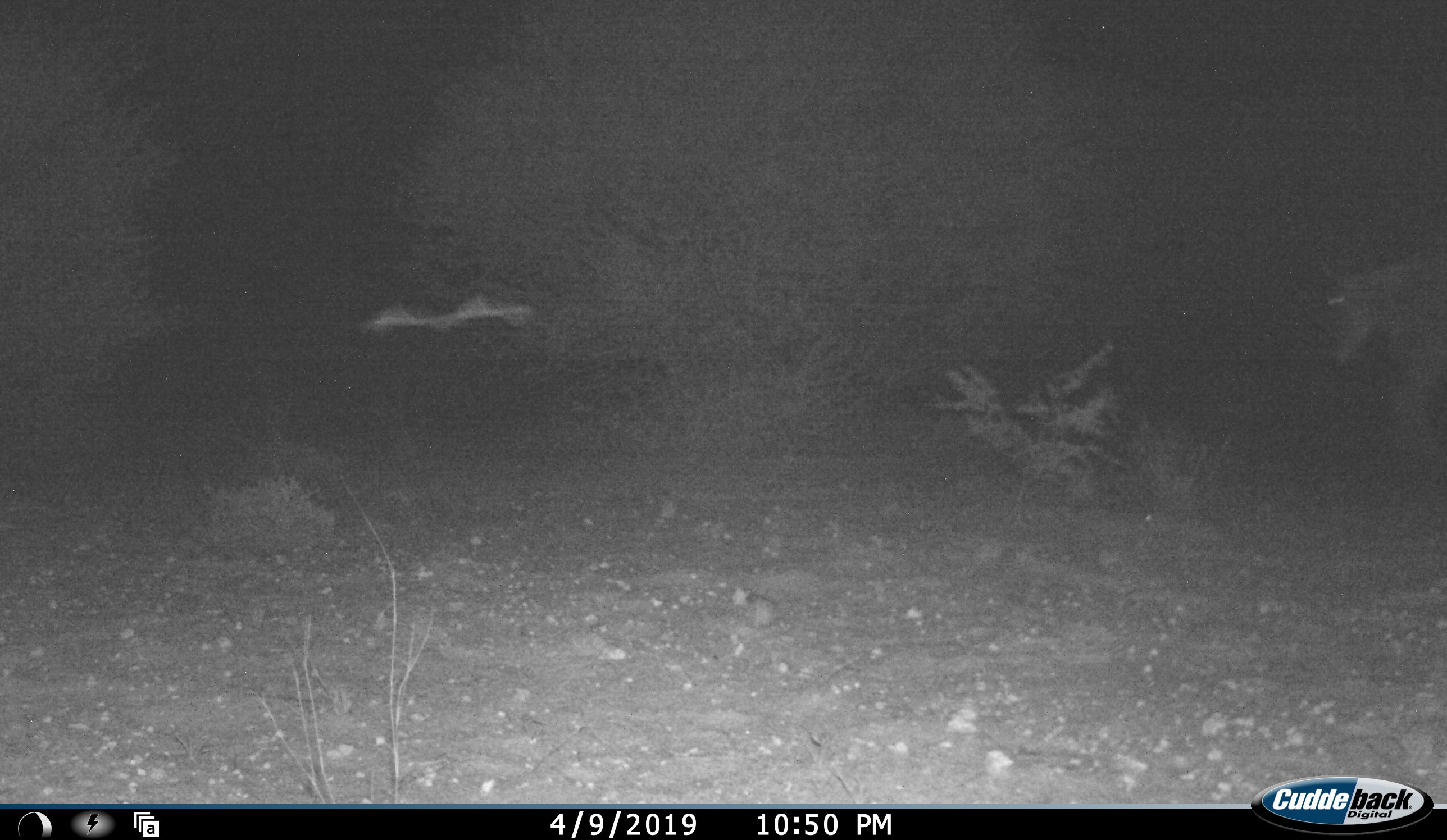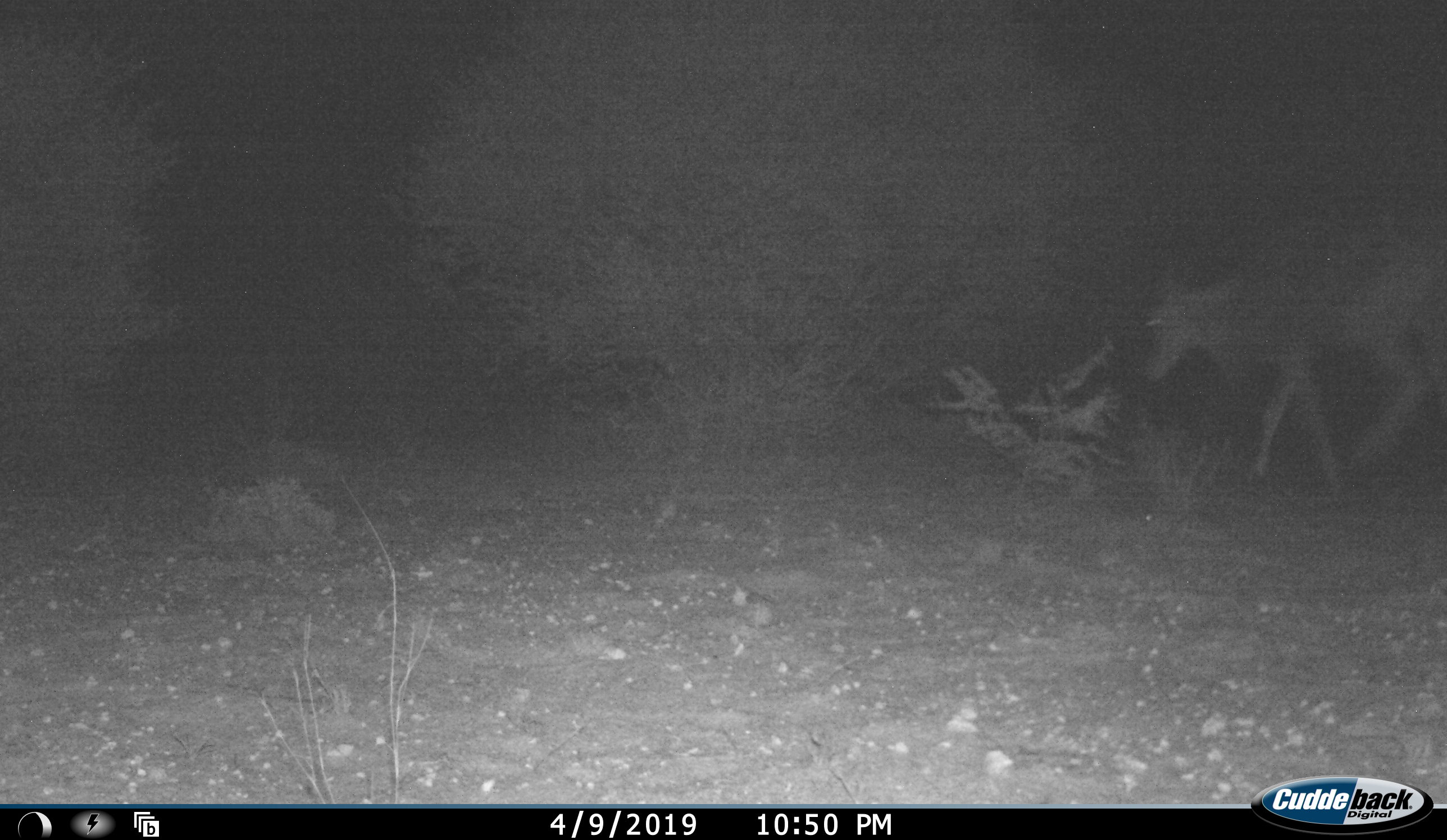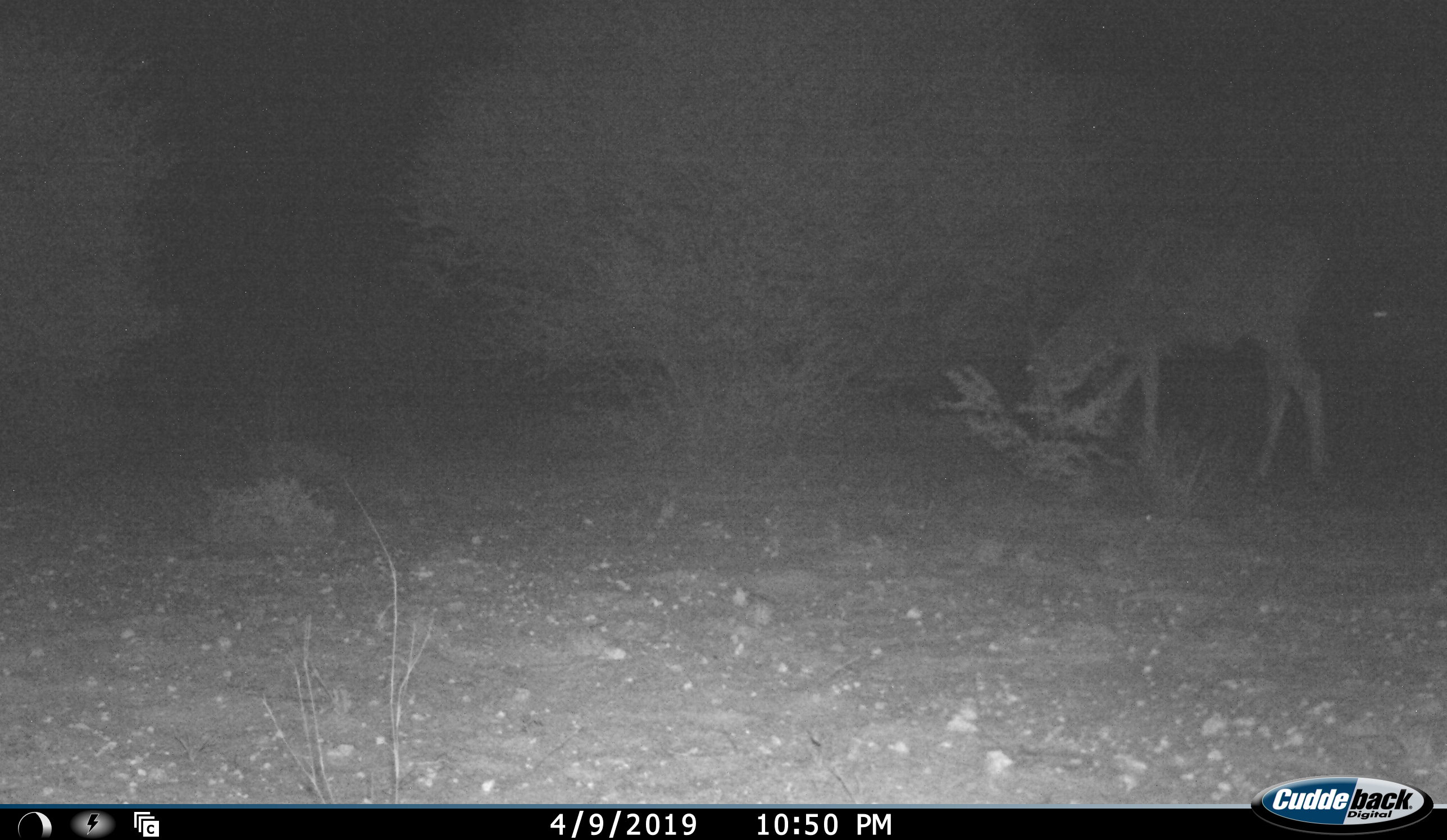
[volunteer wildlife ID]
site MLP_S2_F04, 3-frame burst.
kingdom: Animalia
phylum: Chordata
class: Mammalia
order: Artiodactyla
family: Bovidae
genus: Tragelaphus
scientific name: Tragelaphus oryx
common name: eland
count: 1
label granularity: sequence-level